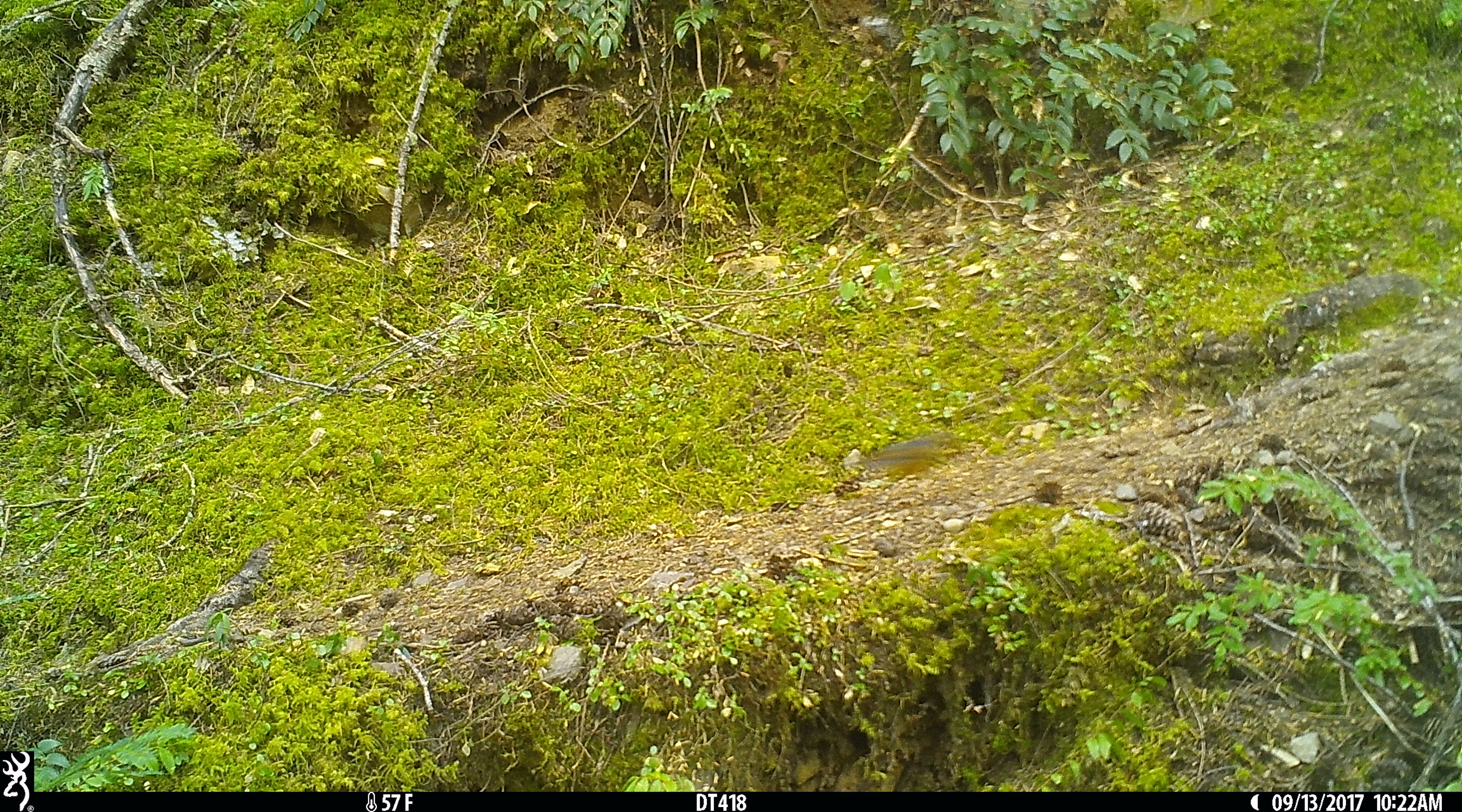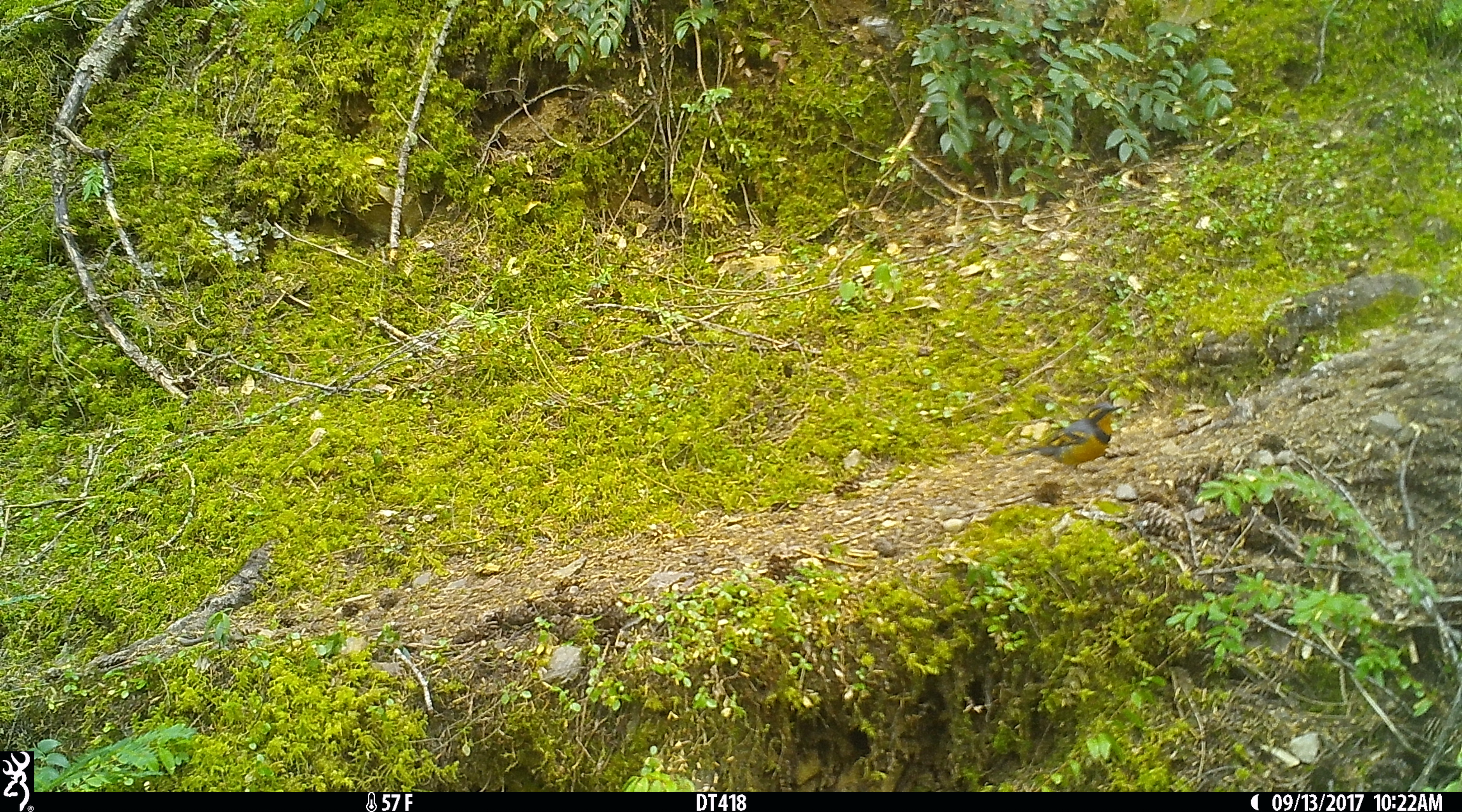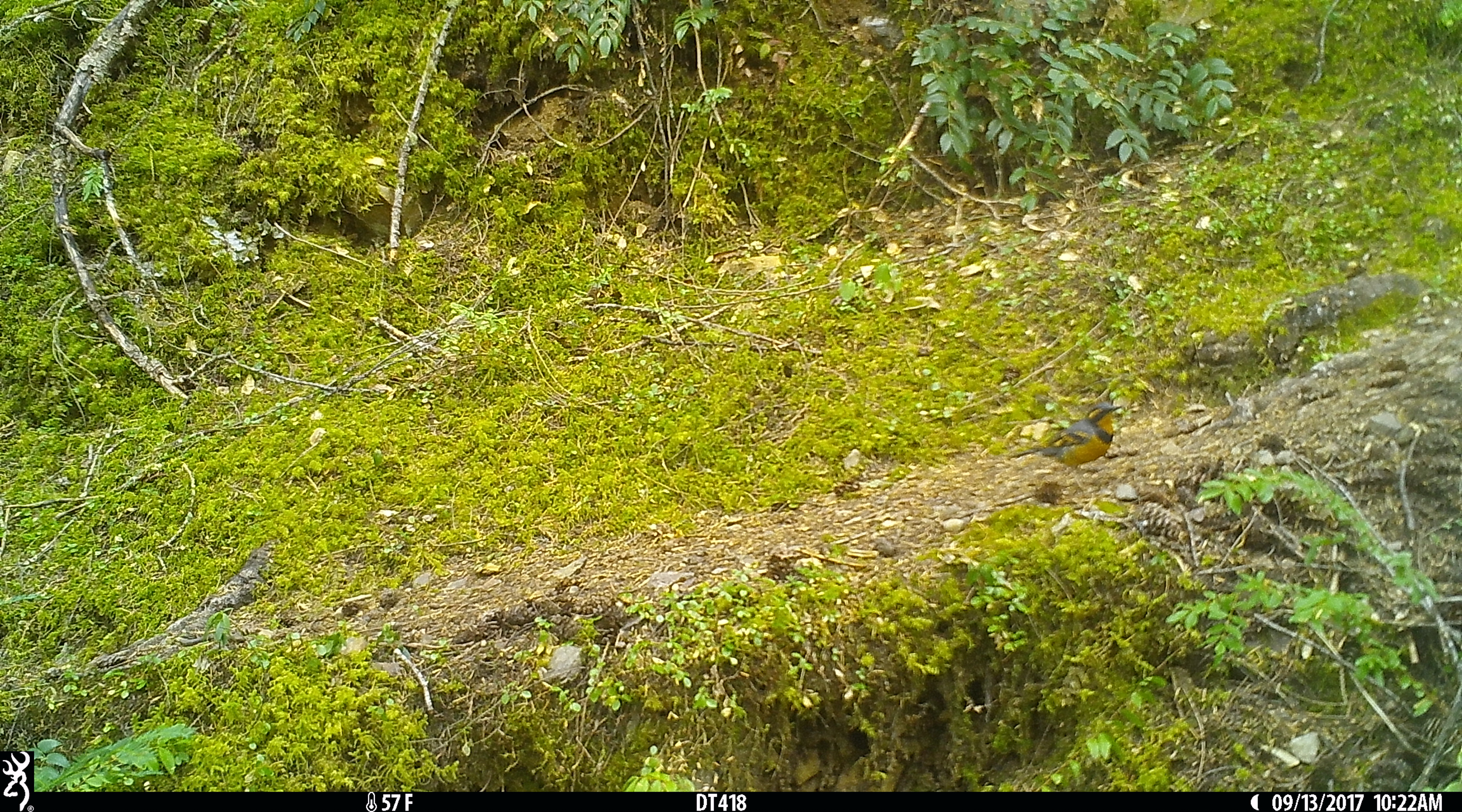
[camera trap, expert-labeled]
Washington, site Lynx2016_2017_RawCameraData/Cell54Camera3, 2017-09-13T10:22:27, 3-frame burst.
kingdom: Animalia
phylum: Chordata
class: Aves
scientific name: Aves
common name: birds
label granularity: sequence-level